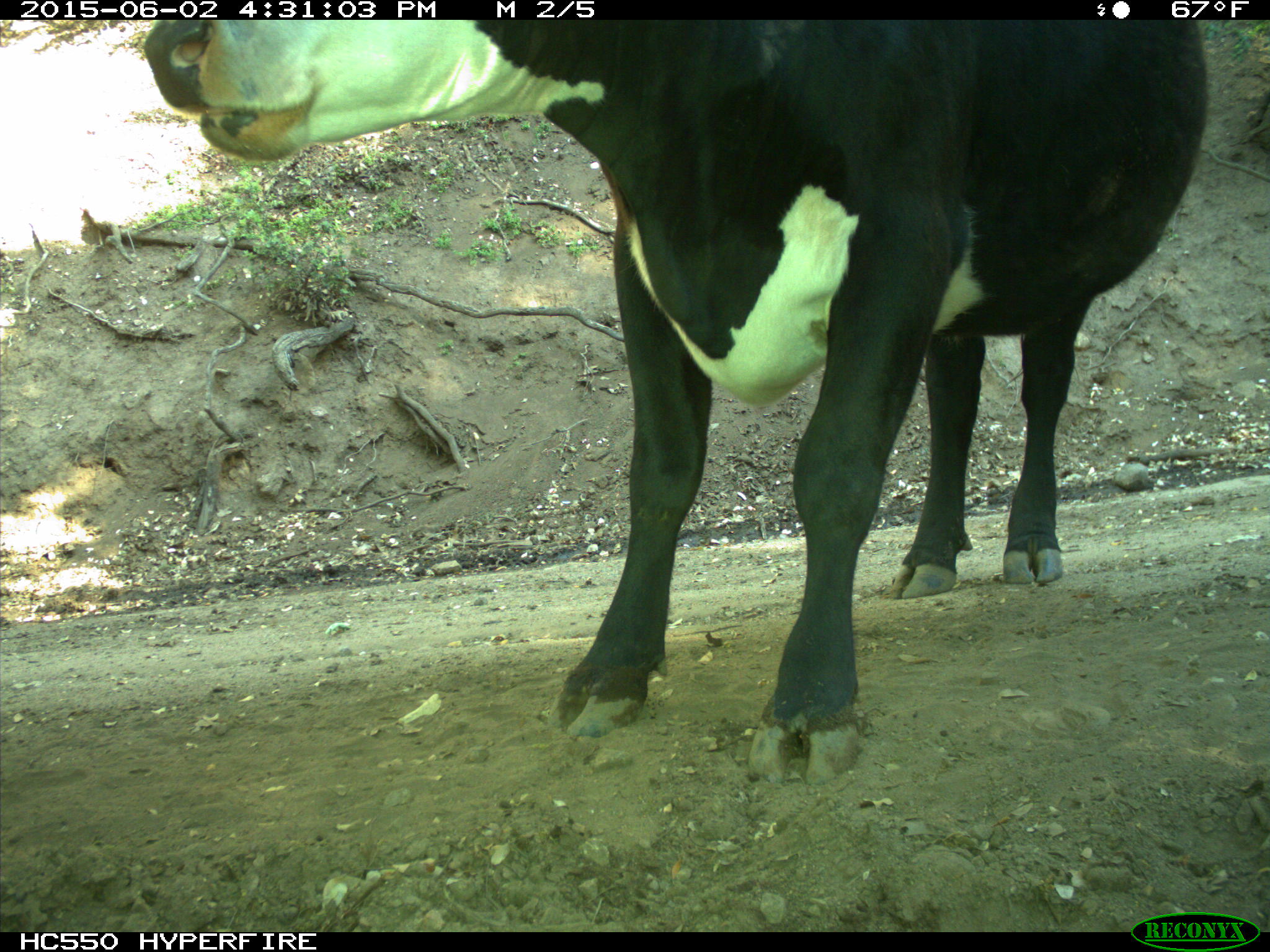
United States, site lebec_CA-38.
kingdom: Animalia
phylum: Chordata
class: Mammalia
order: Artiodactyla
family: Bovidae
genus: Bos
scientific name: Bos taurus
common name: domestic cow